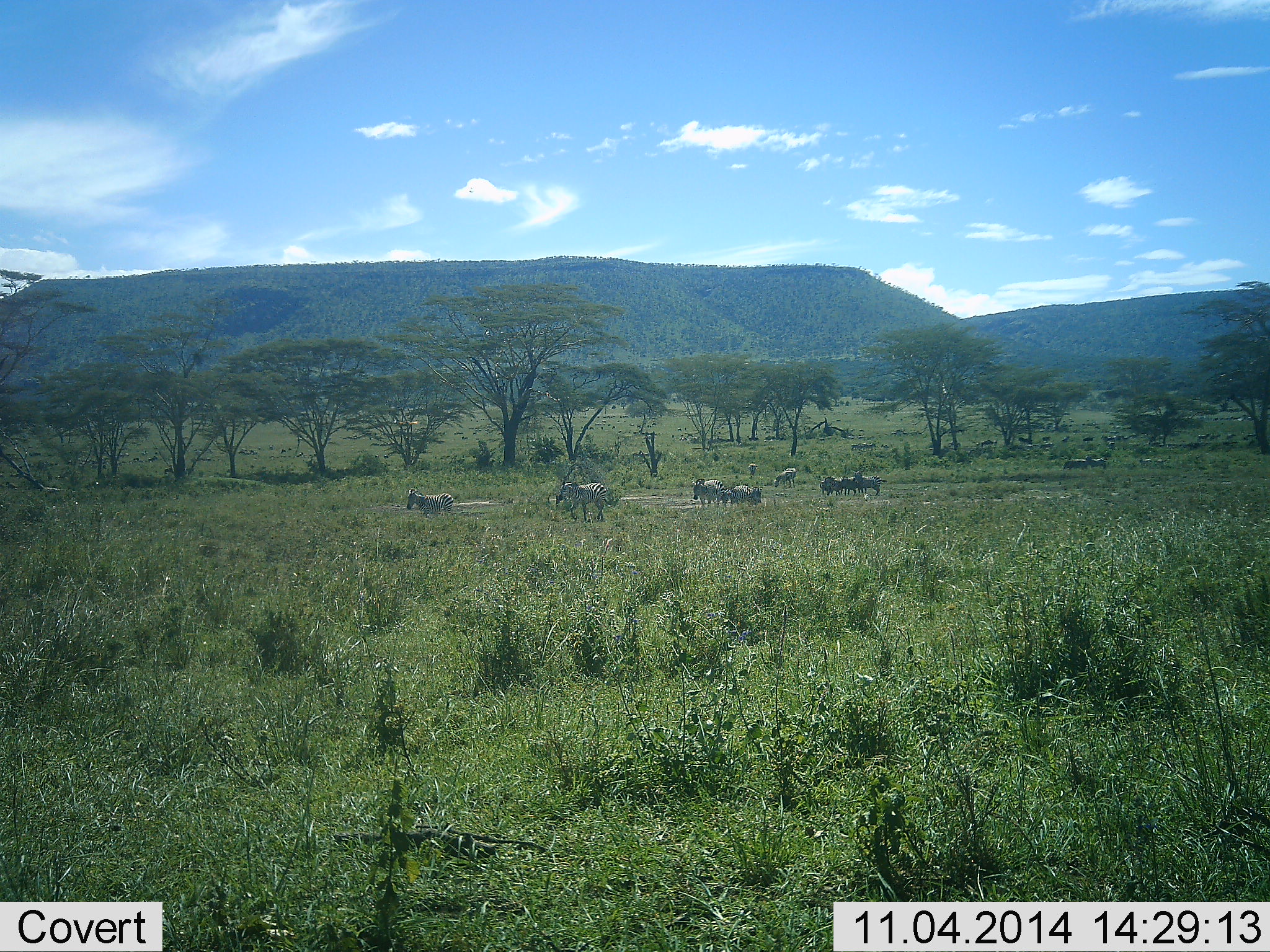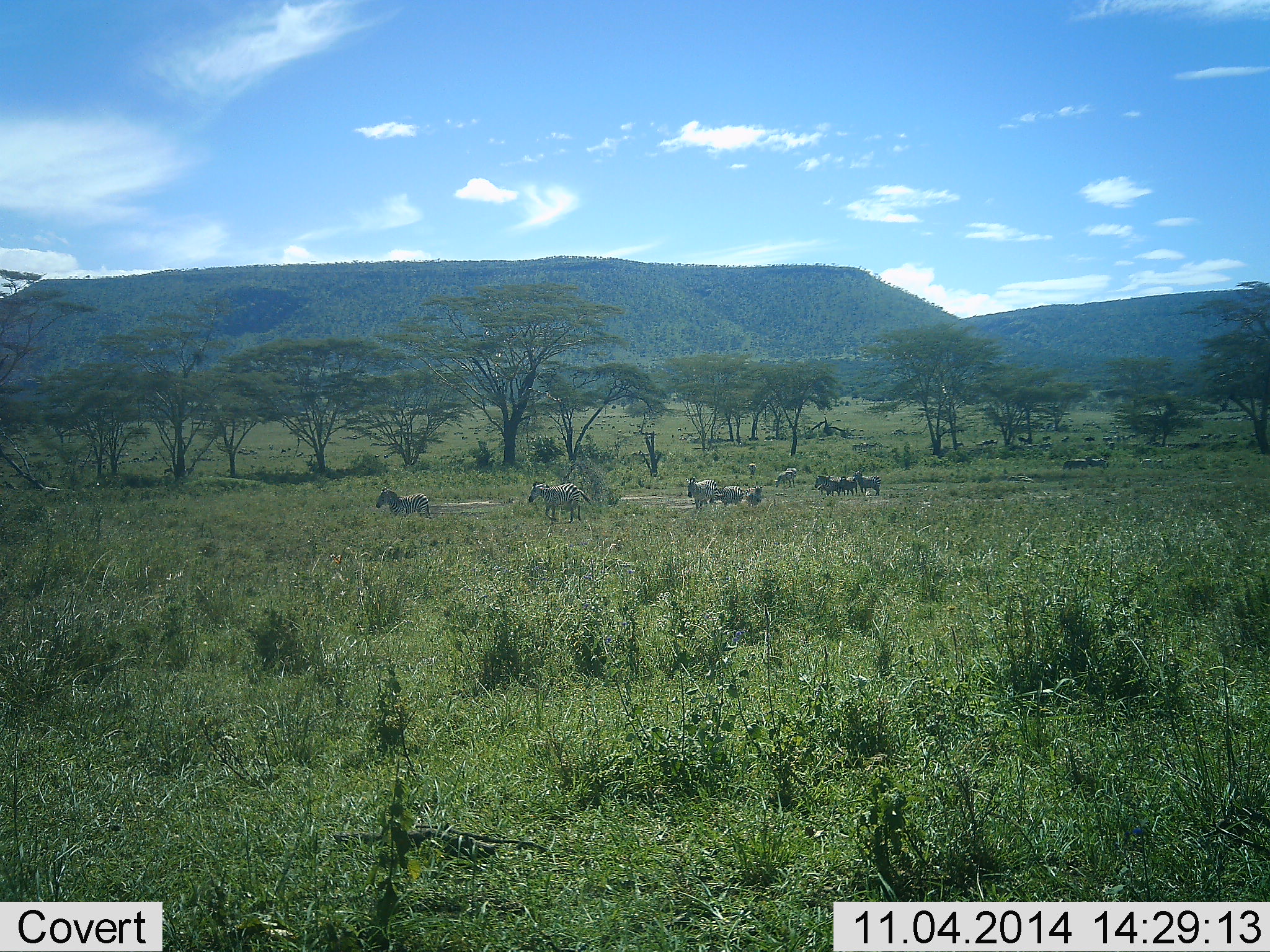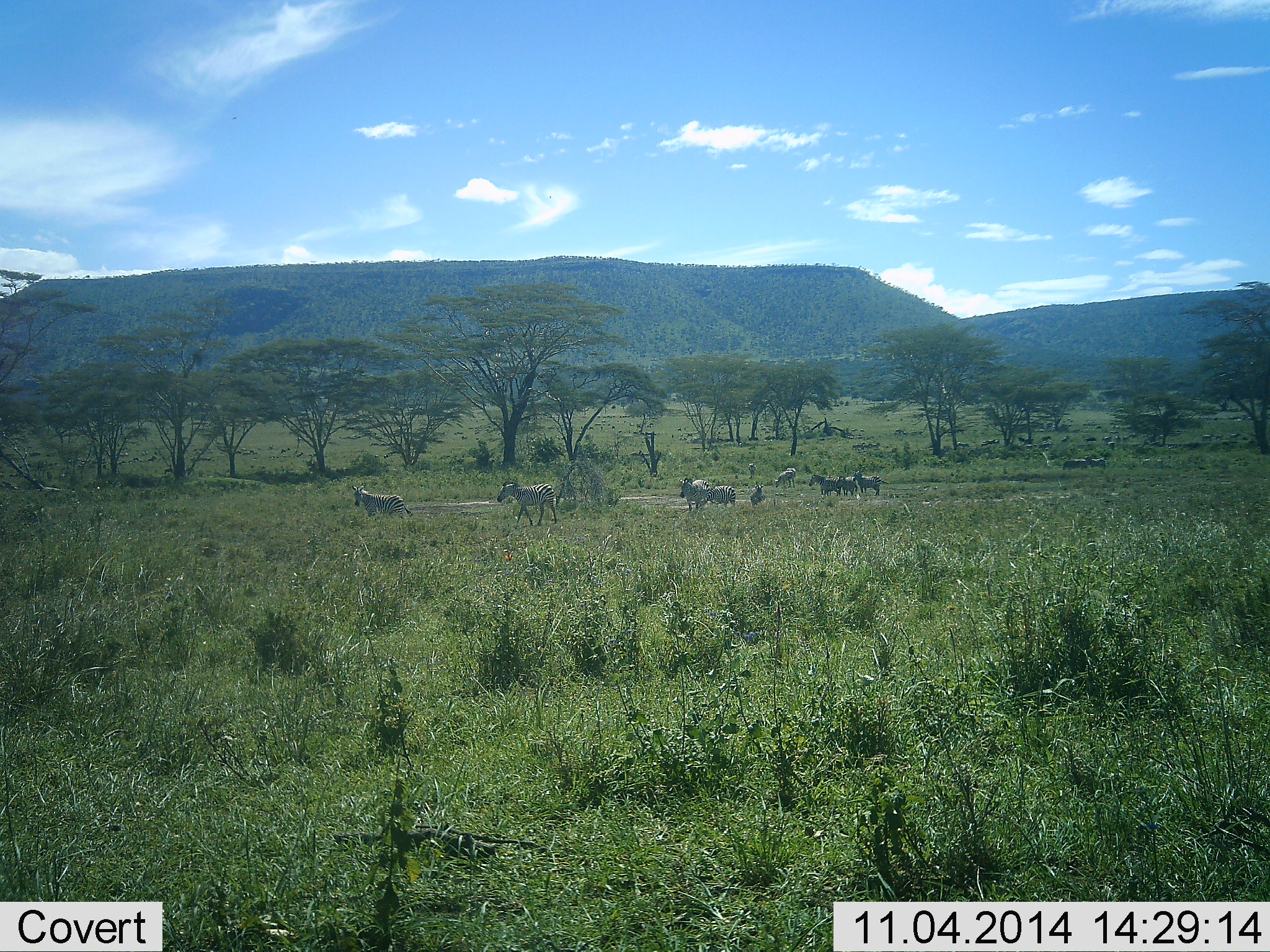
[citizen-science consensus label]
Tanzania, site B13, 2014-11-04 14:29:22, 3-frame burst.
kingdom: Animalia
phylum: Chordata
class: Mammalia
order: Perissodactyla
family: Equidae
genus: Equus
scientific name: Equus quagga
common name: plains zebra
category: zebra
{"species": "zebra (plains zebra) (Equus quagga)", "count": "10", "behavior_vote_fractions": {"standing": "46%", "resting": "8%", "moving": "85%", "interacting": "0%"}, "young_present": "0%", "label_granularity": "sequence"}